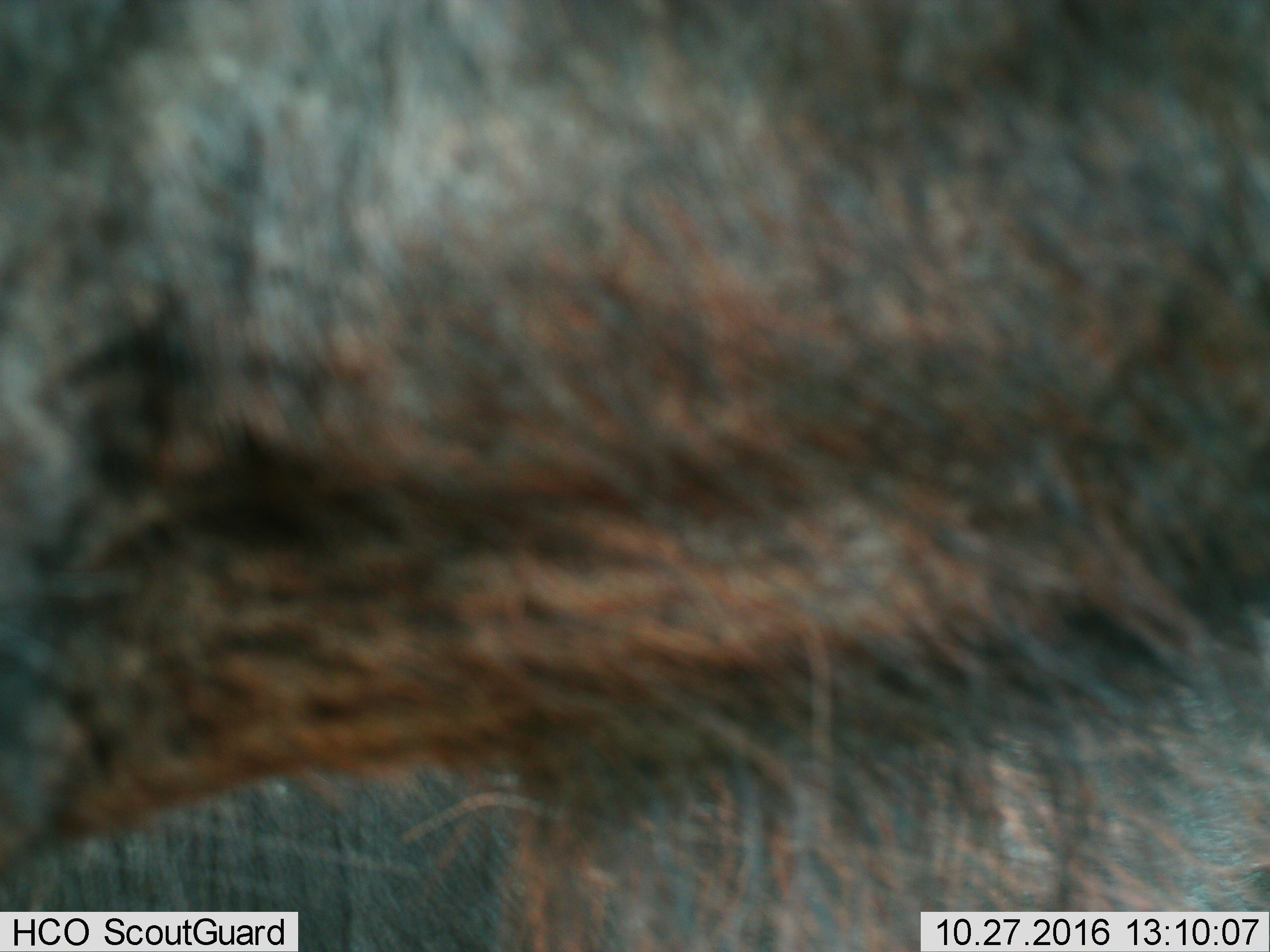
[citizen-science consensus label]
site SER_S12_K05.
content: unidentified animal